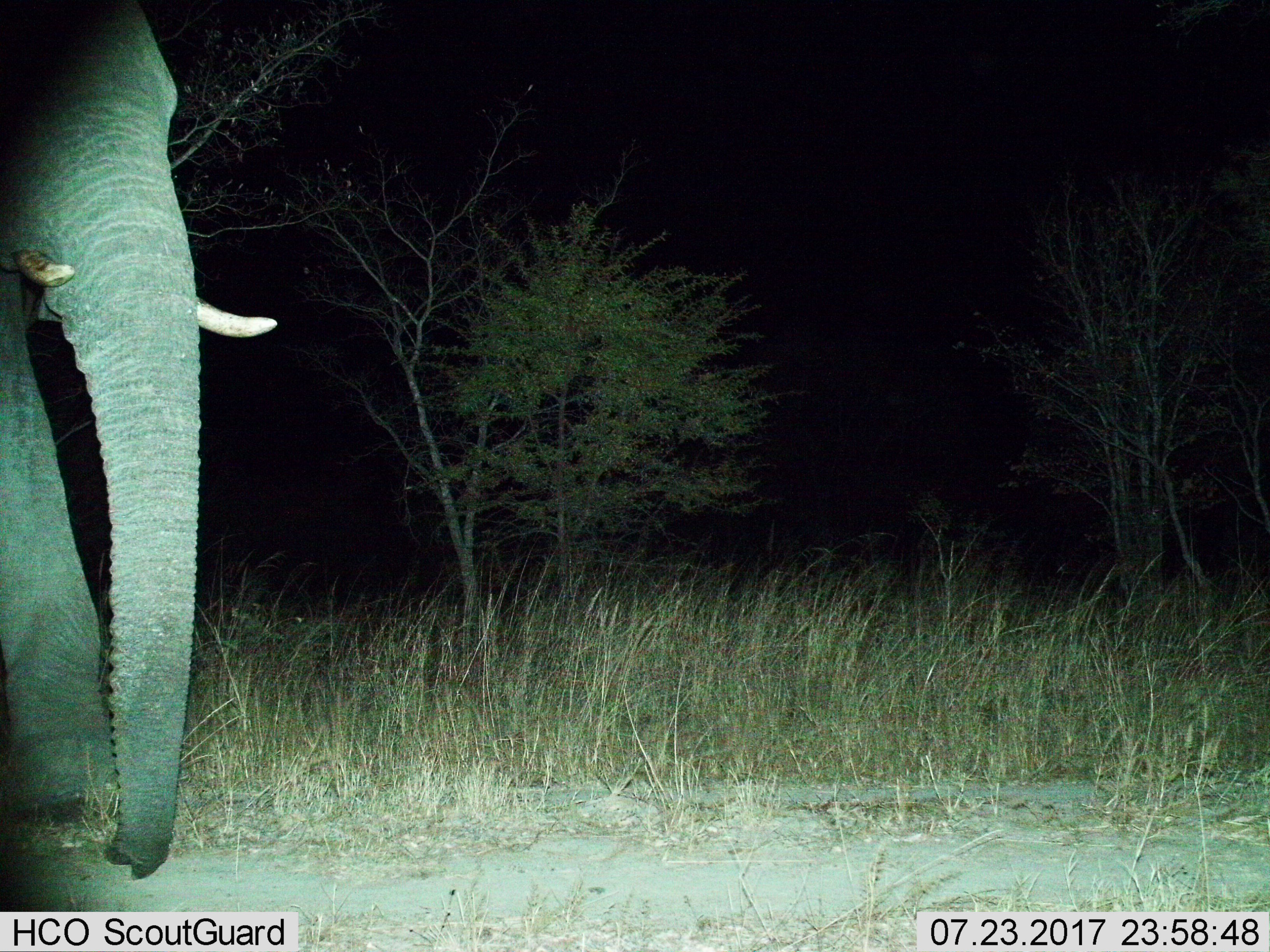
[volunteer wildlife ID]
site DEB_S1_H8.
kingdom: Animalia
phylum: Chordata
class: Mammalia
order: Proboscidea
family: Elephantidae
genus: Loxodonta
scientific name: Loxodonta africana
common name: african bush elephant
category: elephant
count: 1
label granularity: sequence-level